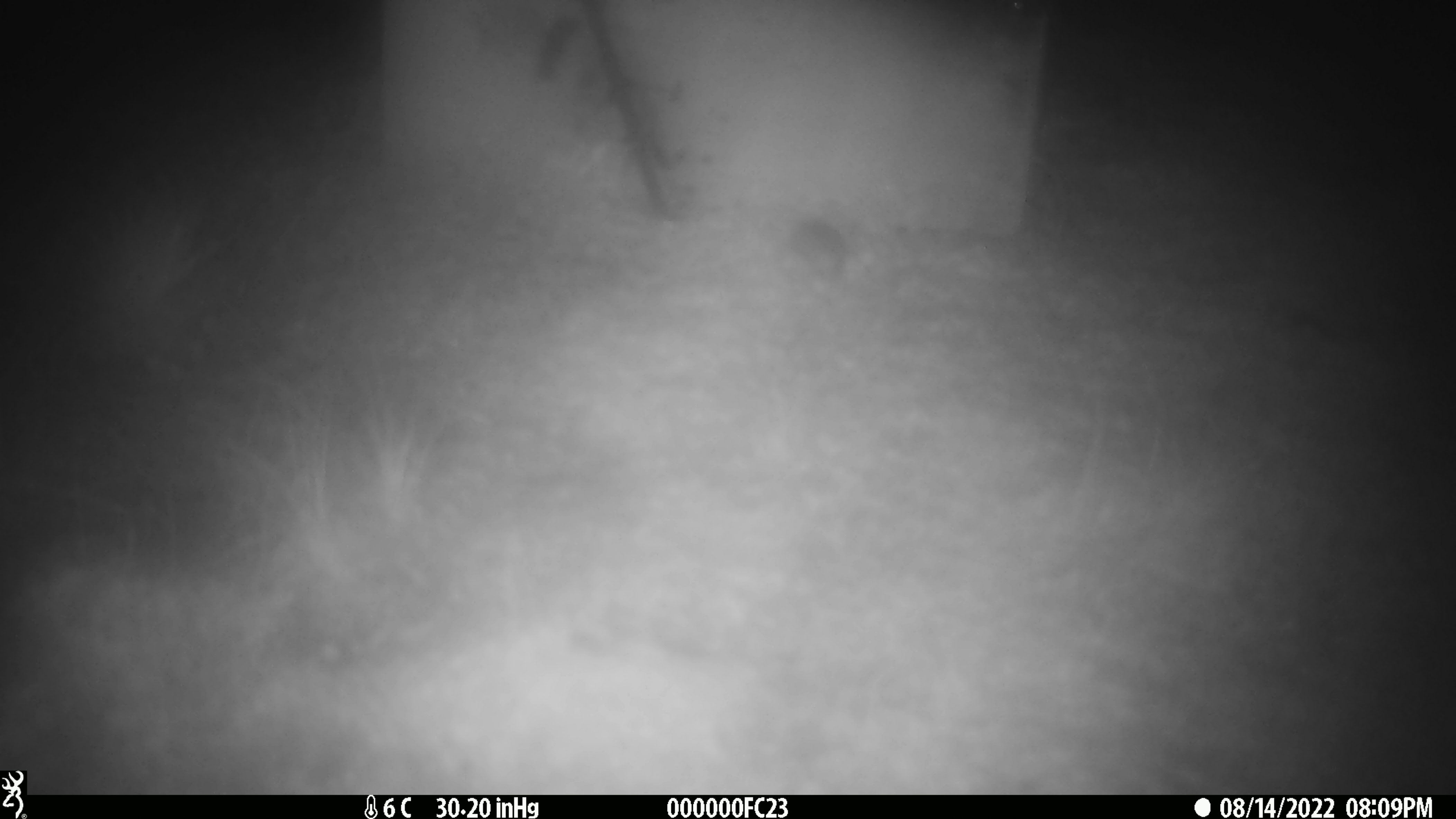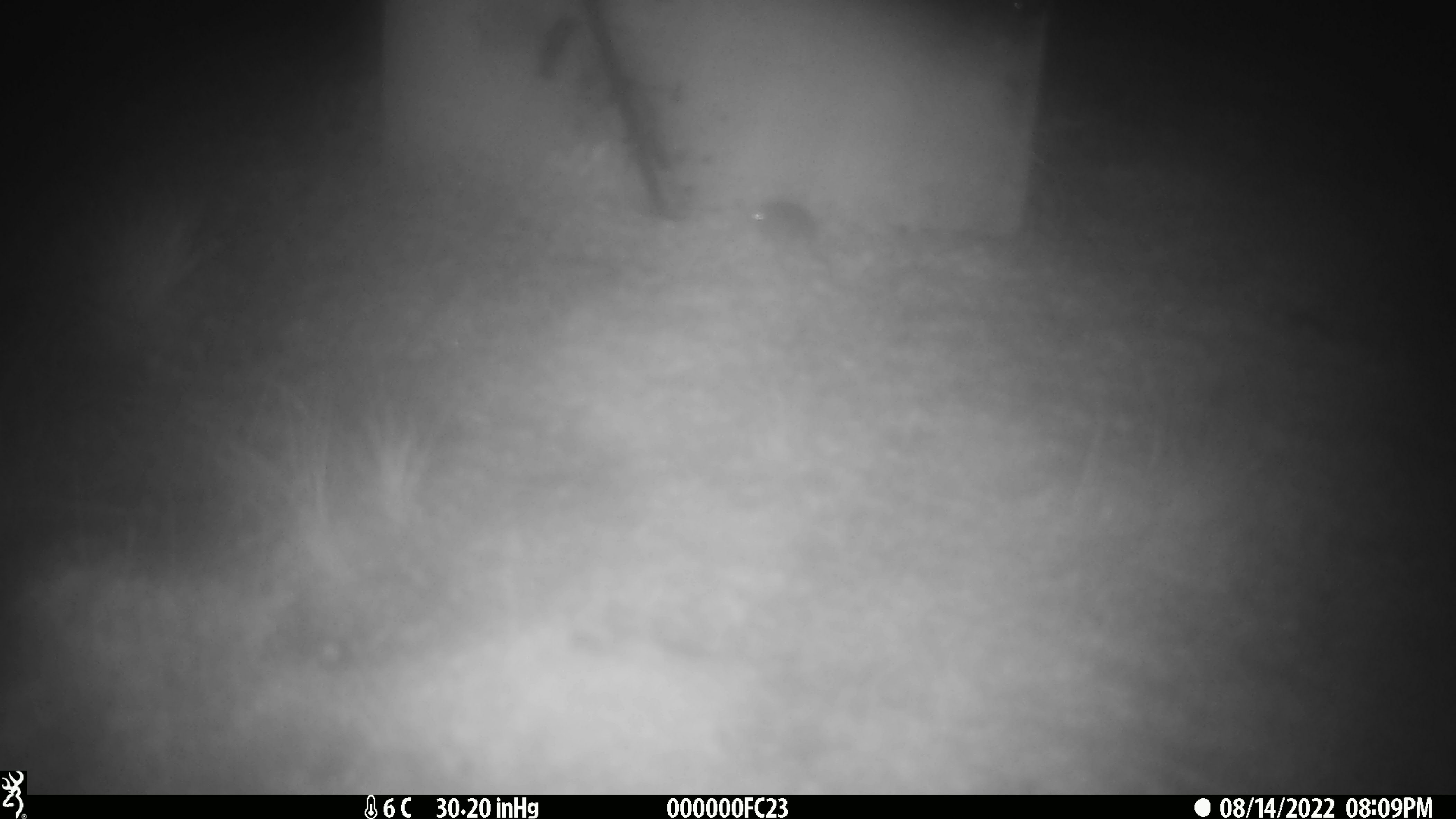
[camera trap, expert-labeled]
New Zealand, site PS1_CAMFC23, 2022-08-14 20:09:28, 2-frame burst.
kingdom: Animalia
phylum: Chordata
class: Mammalia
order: Rodentia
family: Muridae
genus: Mus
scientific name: Mus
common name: mouse